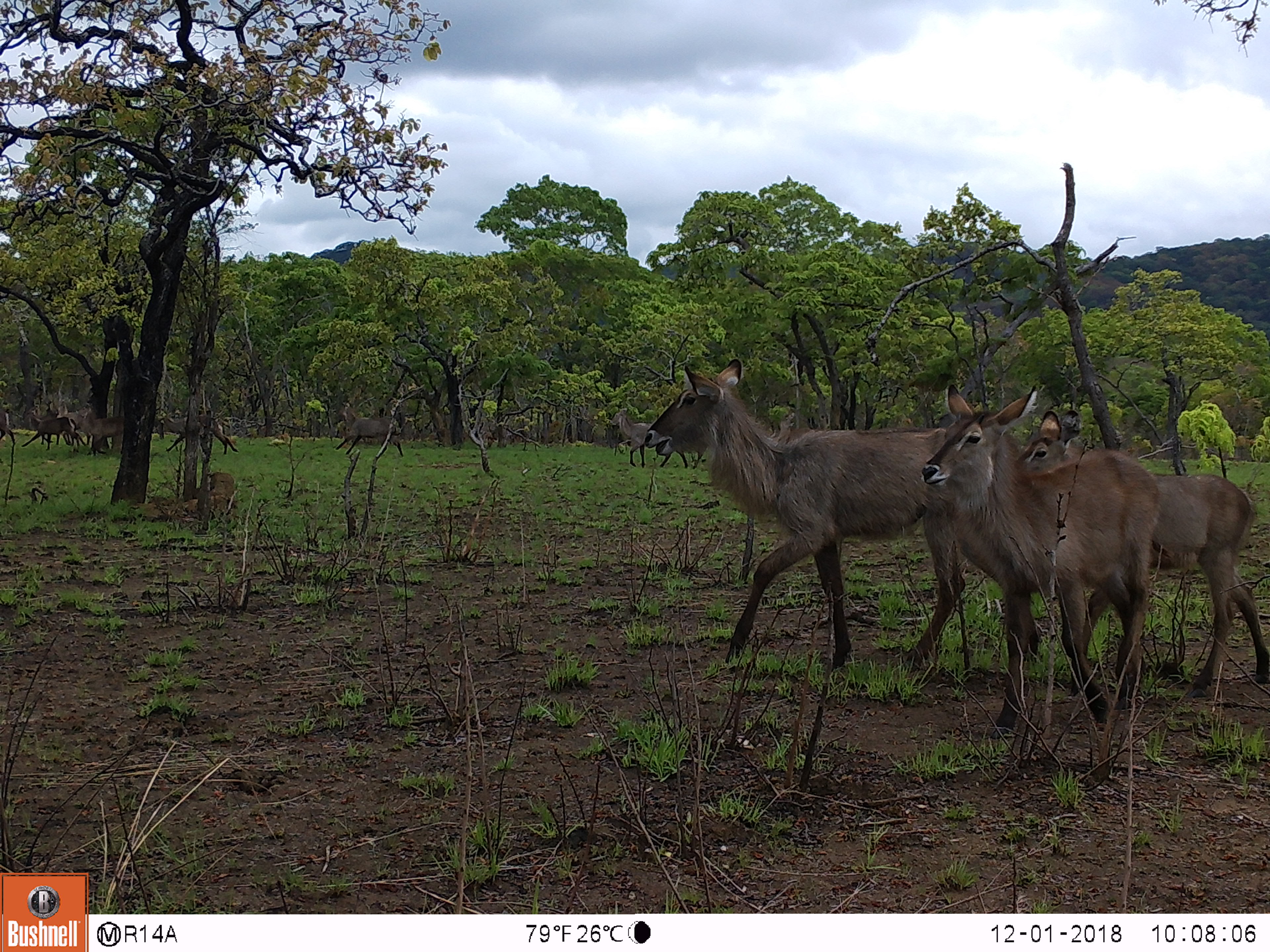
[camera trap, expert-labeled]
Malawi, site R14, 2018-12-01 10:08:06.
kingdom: Animalia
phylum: Chordata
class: Mammalia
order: Artiodactyla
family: Bovidae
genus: Kobus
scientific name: Kobus ellipsiprymnus ellipsiprymnus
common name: common waterbuck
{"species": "common waterbuck (Kobus ellipsiprymnus ellipsiprymnus)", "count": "8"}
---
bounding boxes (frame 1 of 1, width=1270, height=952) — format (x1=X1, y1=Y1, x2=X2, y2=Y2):
common waterbuck: (x1=641, y1=348, x2=968, y2=682); (x1=926, y1=379, x2=1165, y2=739); (x1=1037, y1=431, x2=1270, y2=692); (x1=603, y1=405, x2=692, y2=472); (x1=332, y1=399, x2=411, y2=461); (x1=150, y1=414, x2=244, y2=449); (x1=24, y1=402, x2=75, y2=451); (x1=77, y1=410, x2=135, y2=451)